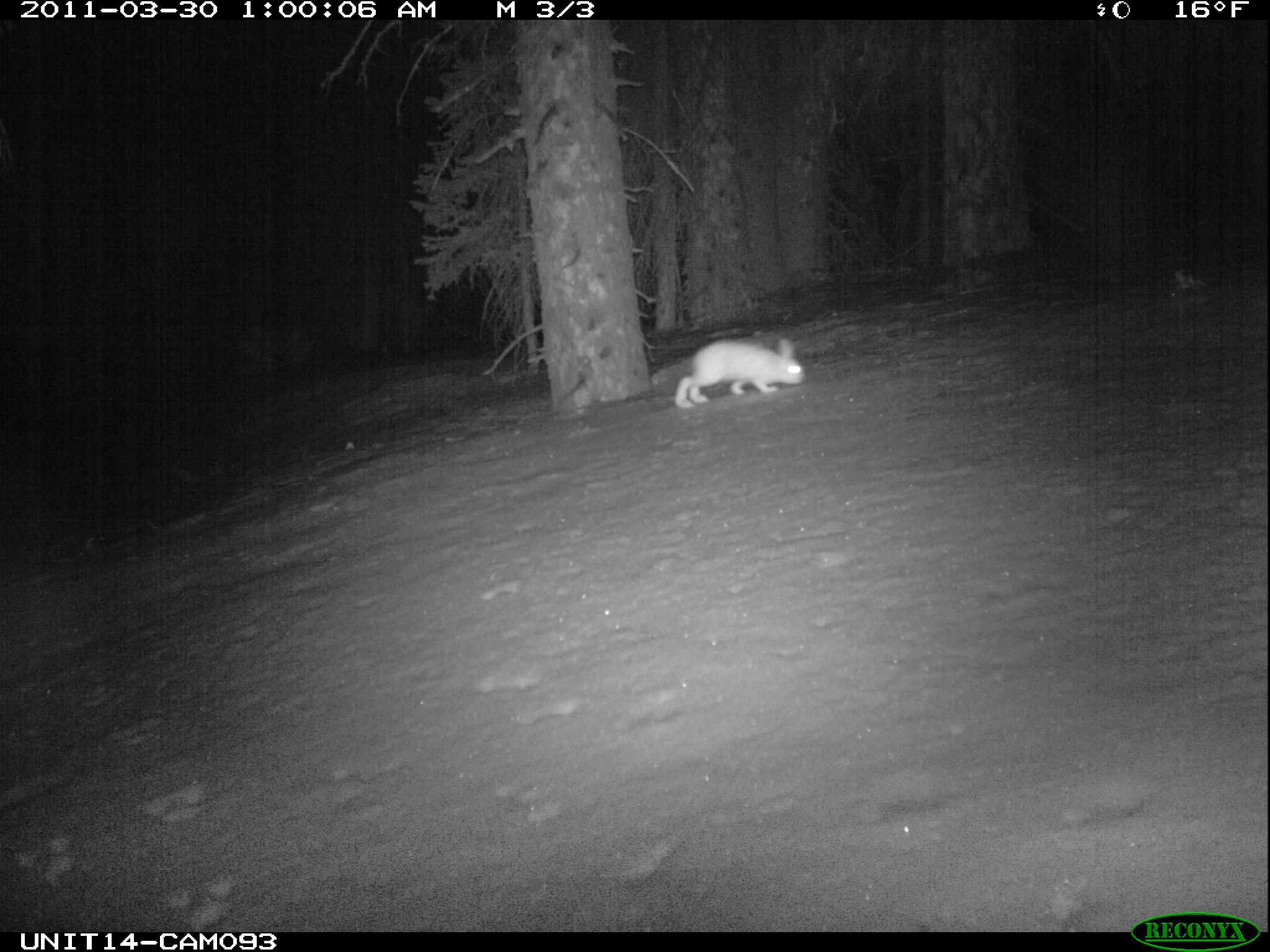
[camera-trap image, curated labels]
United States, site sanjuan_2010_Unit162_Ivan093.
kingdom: Animalia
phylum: Chordata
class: Mammalia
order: Lagomorpha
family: Leporidae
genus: Lepus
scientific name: Lepus americanus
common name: snowshoe hare